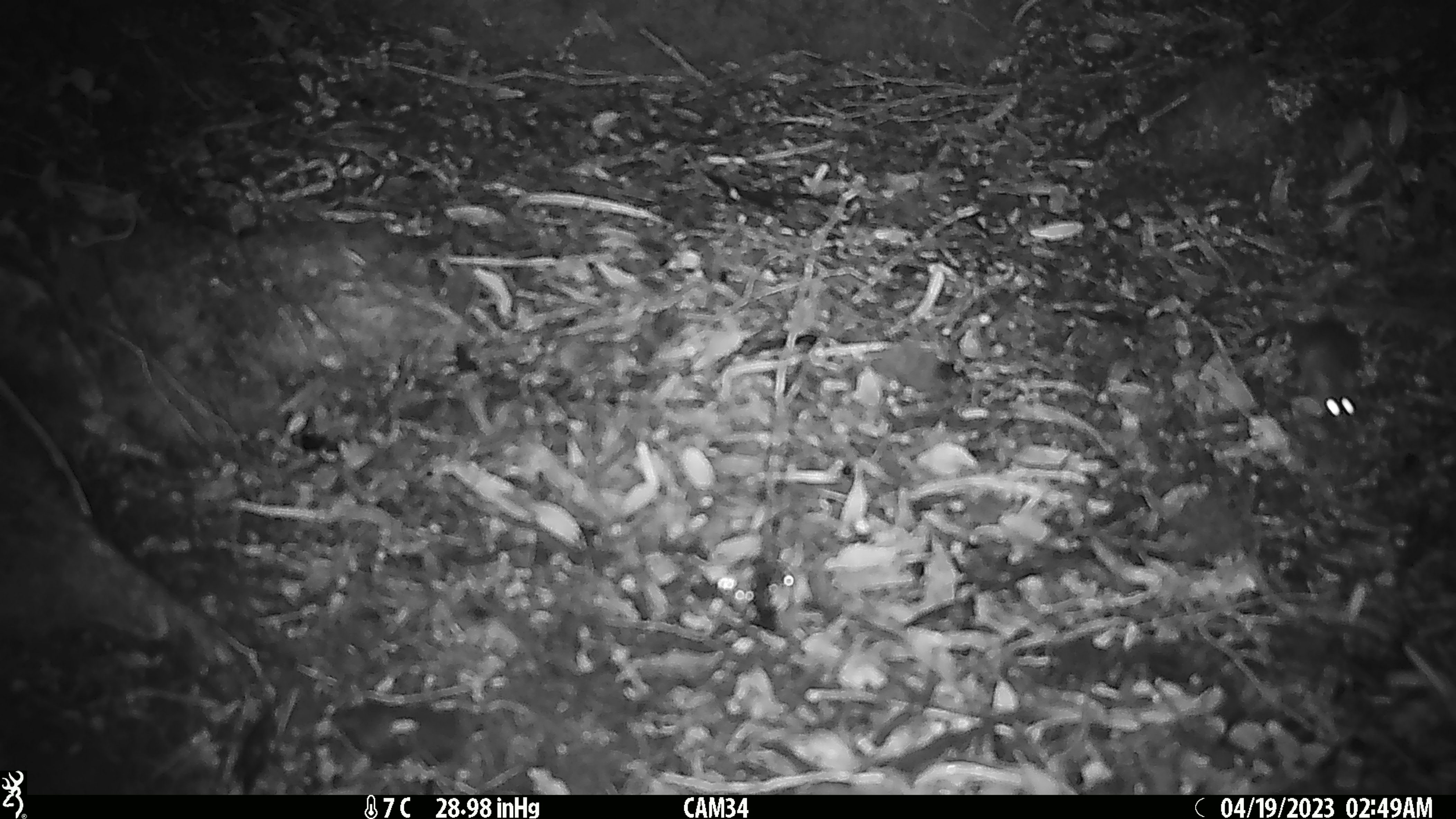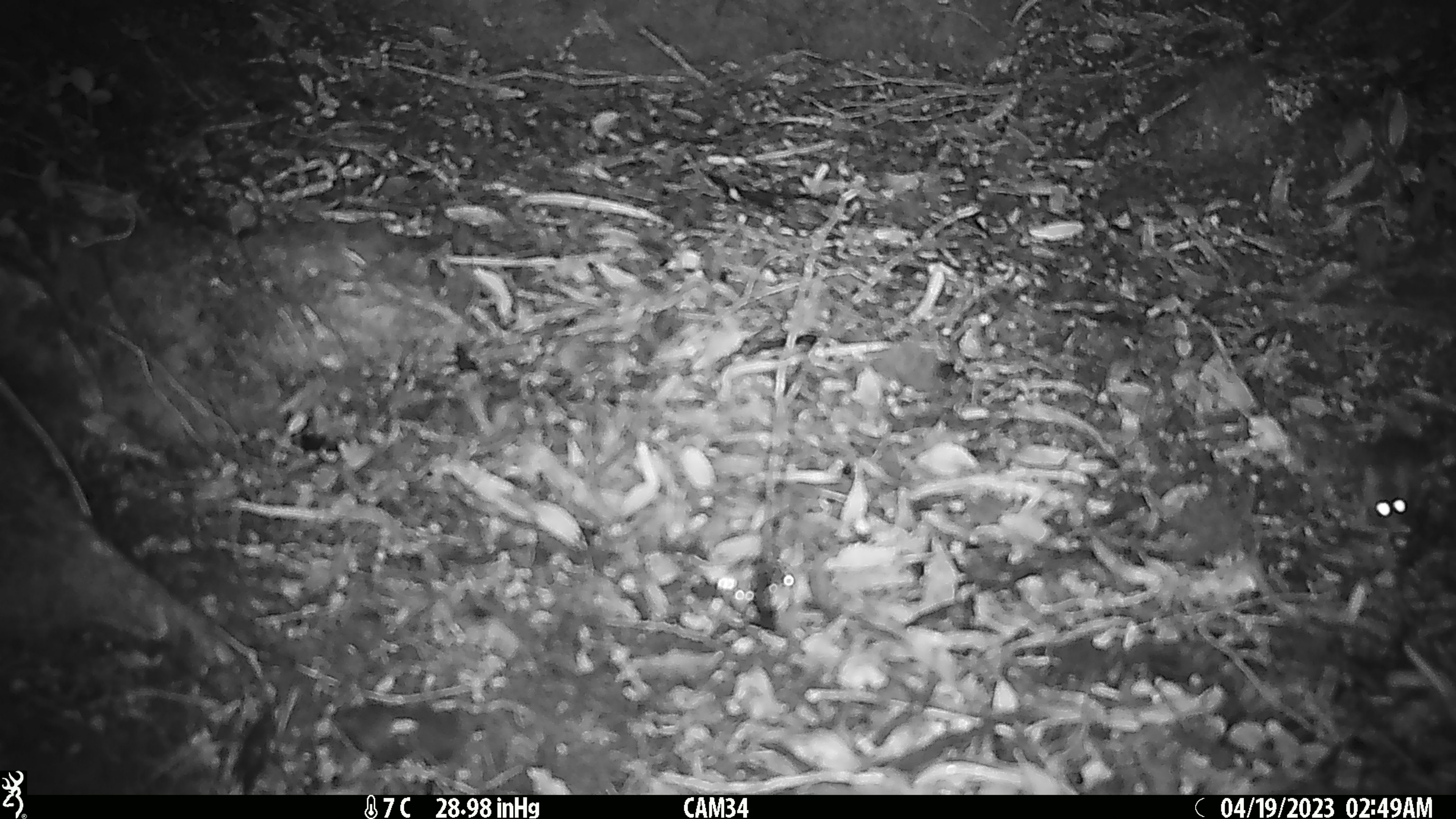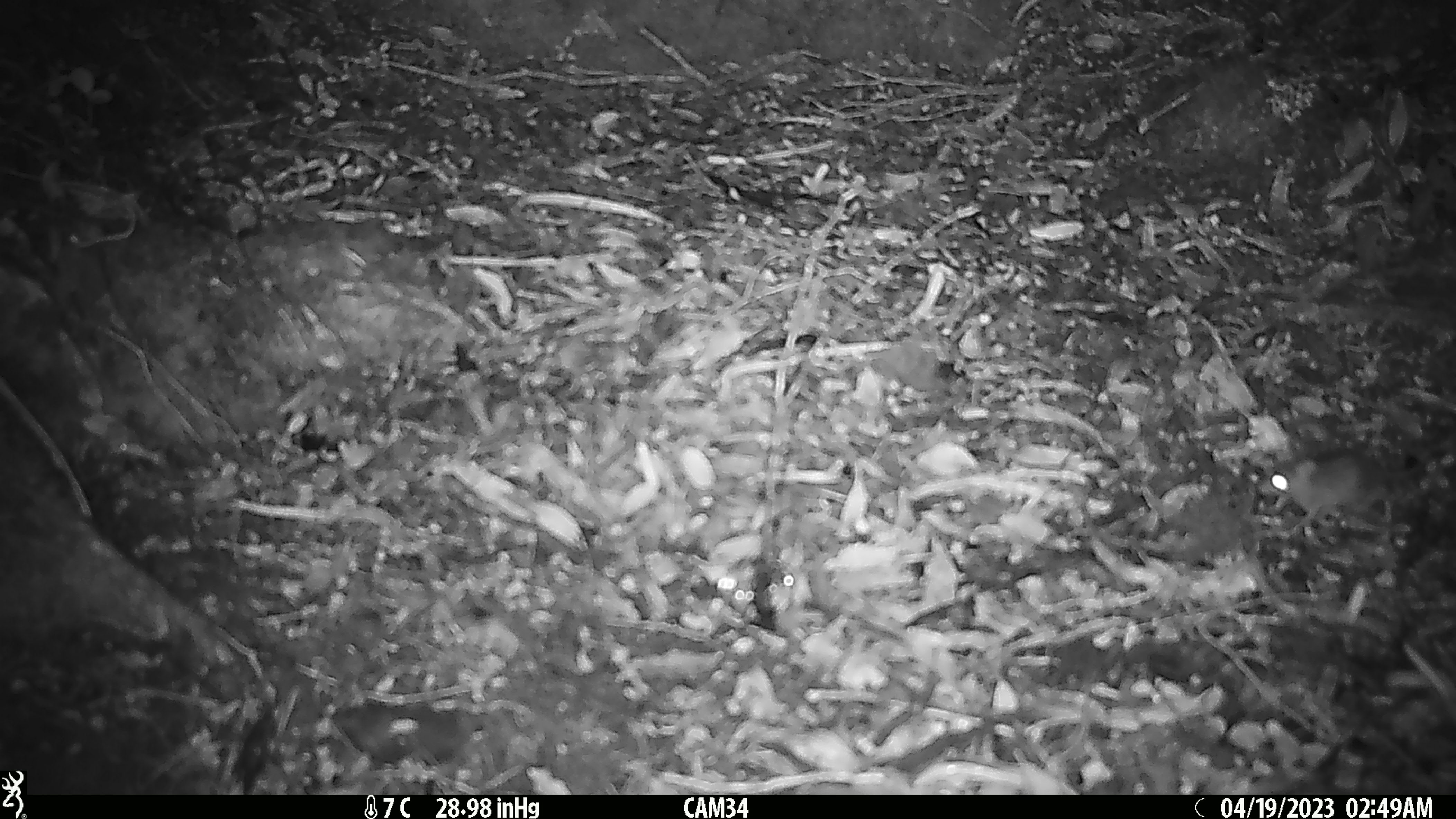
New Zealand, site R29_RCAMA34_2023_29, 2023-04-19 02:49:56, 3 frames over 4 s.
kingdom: Animalia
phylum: Chordata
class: Mammalia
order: Rodentia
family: Muridae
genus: Mus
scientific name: Mus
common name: mouse